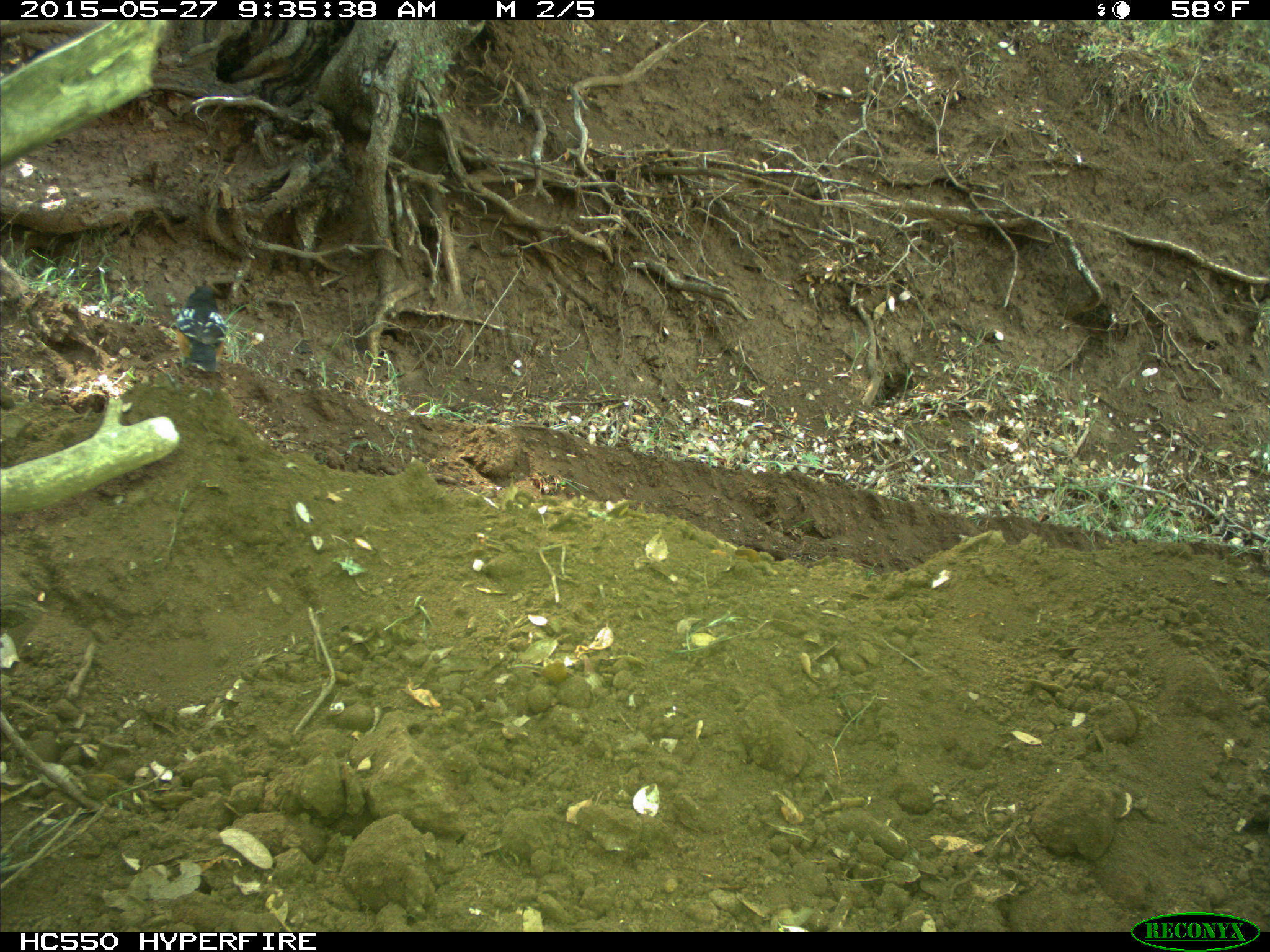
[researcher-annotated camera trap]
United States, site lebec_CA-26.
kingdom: Animalia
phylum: Chordata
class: Aves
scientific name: Aves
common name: birds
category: unidentified bird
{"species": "unidentified bird (birds) (Aves)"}